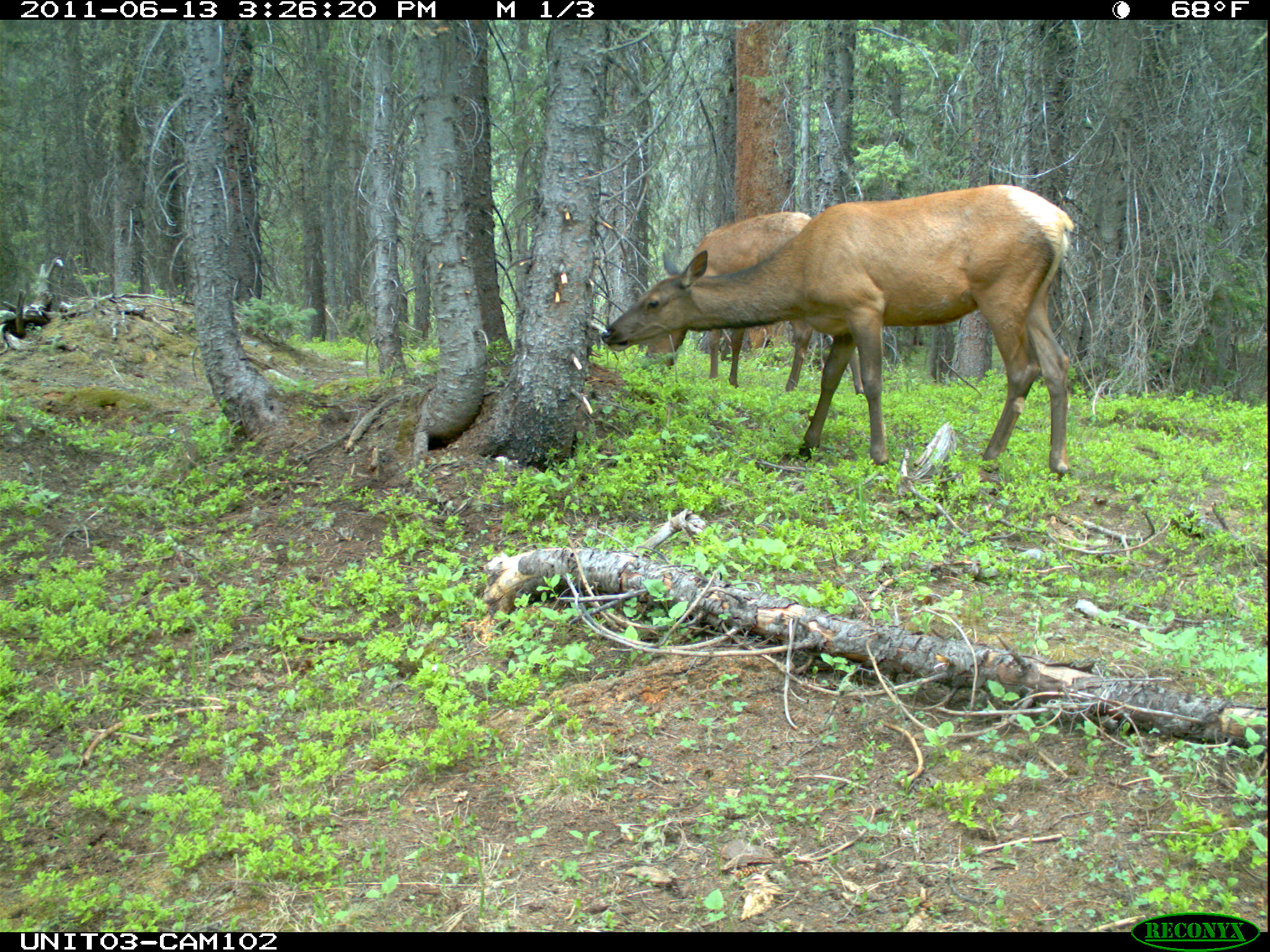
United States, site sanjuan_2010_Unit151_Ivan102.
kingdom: Animalia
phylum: Chordata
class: Mammalia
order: Artiodactyla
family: Cervidae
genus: Cervus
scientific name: Cervus elaphus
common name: red deer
Cervus elaphus (red deer).